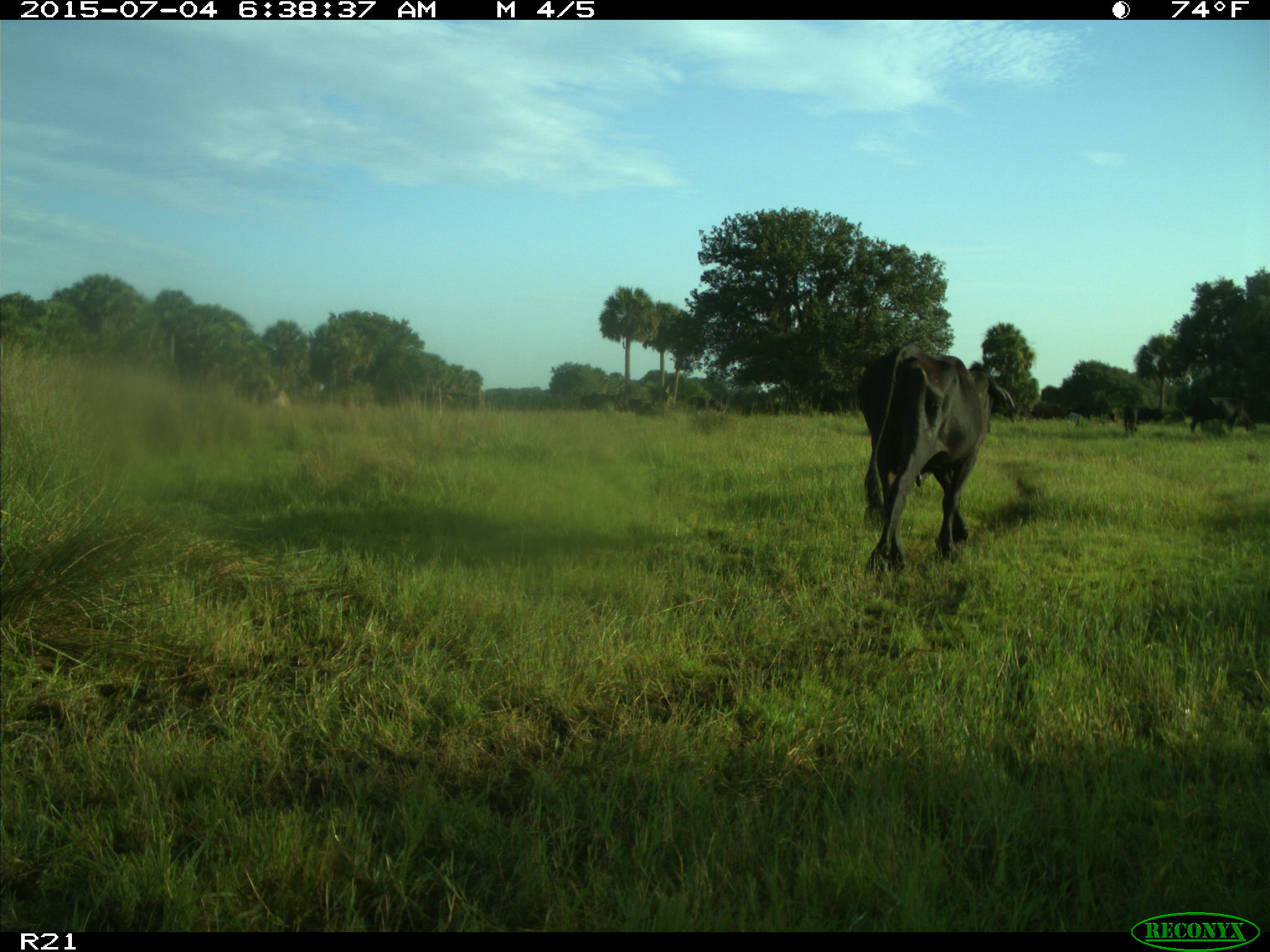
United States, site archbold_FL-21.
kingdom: Animalia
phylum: Chordata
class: Mammalia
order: Artiodactyla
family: Bovidae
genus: Bos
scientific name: Bos taurus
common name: domestic cow